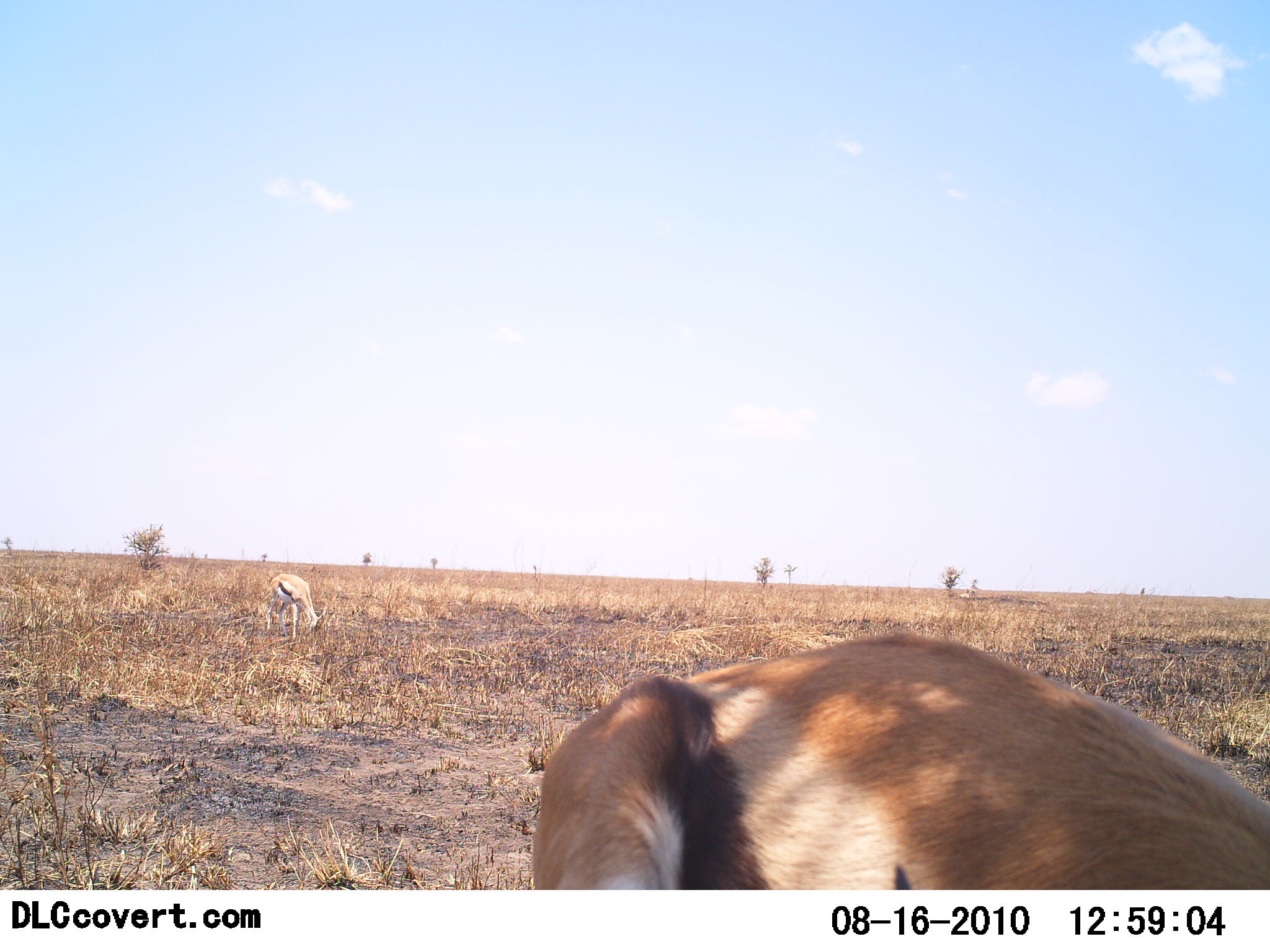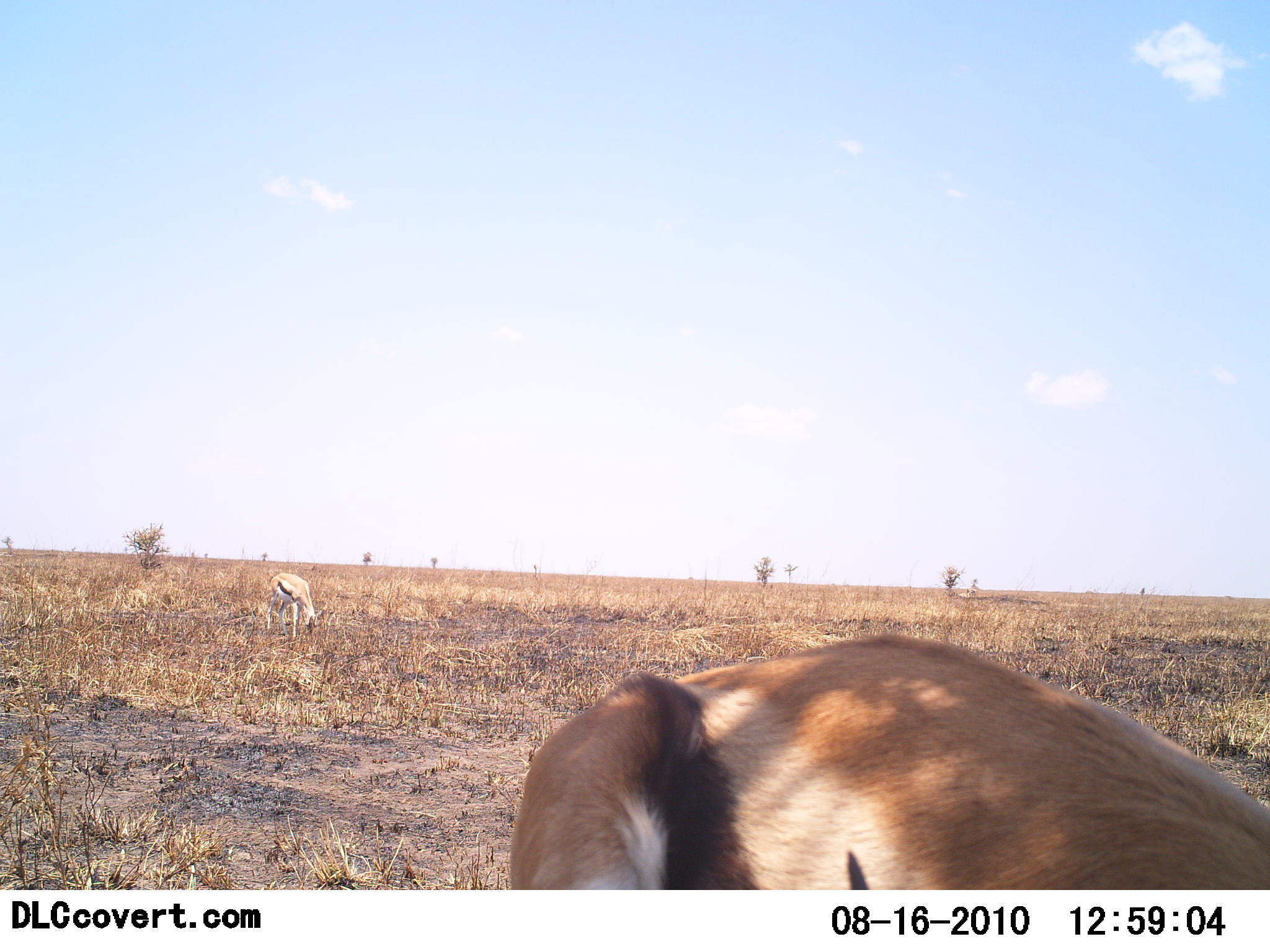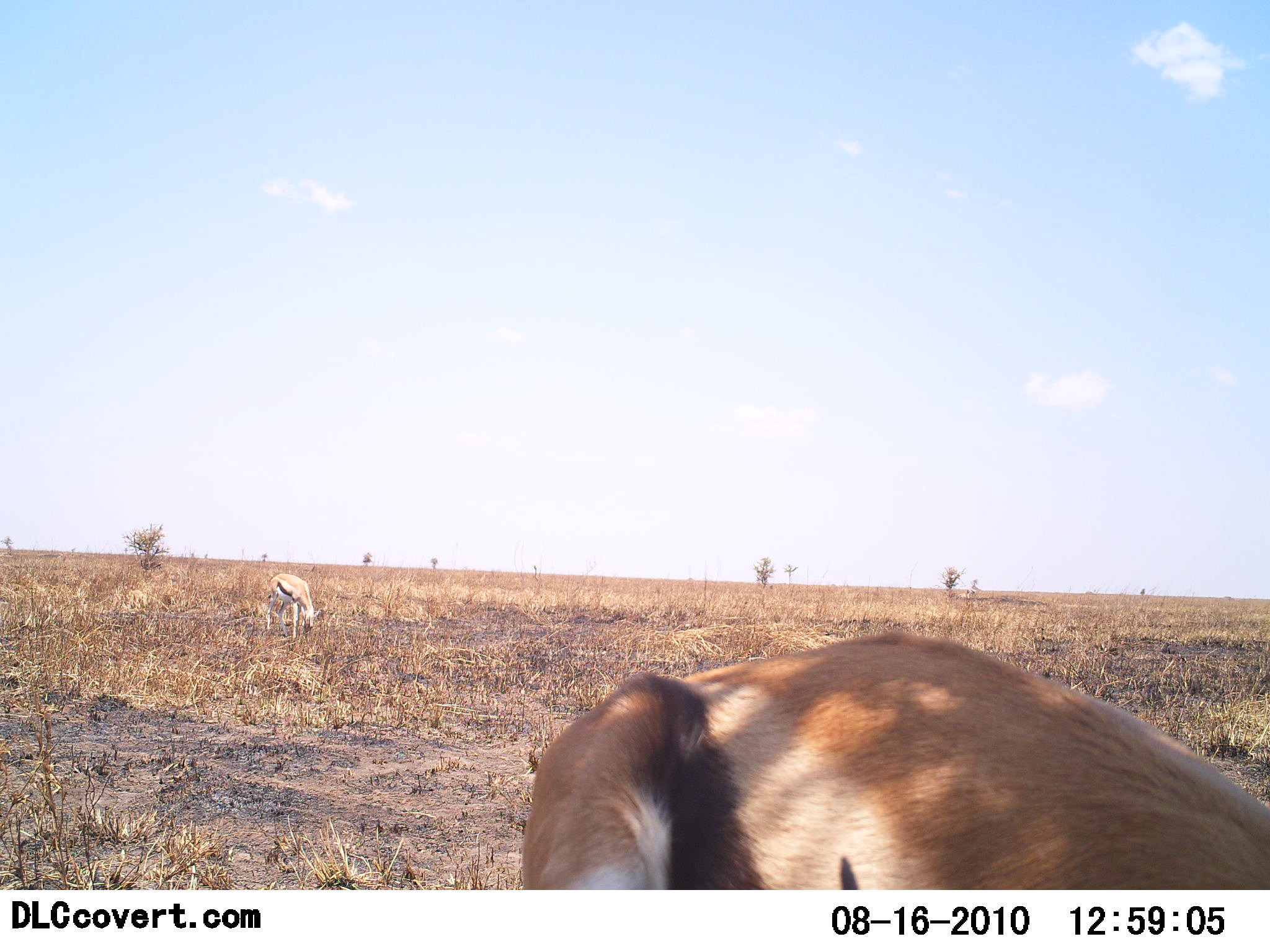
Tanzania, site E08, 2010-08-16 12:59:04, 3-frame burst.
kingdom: Animalia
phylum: Chordata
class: Mammalia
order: Artiodactyla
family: Bovidae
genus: Eudorcas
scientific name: Eudorcas thomsonii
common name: thomson's gazelle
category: gazellethomsons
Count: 2.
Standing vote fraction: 38%.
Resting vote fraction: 8%.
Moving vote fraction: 0%.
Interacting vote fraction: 0%.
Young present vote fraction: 0%.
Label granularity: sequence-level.